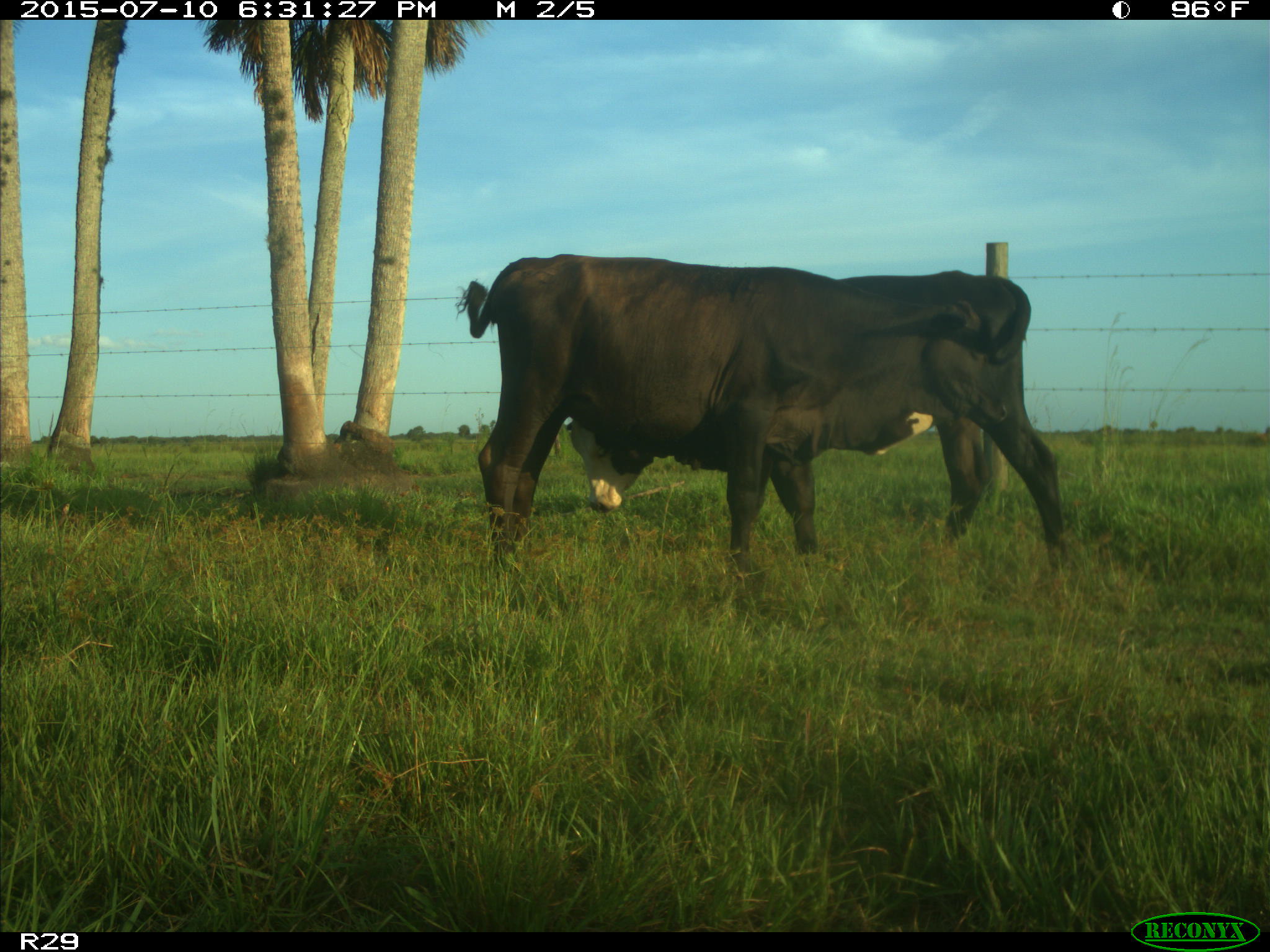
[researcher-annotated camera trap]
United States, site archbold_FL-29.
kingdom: Animalia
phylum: Chordata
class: Mammalia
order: Artiodactyla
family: Bovidae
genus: Bos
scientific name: Bos taurus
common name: domestic cow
Bos taurus (domestic cow).